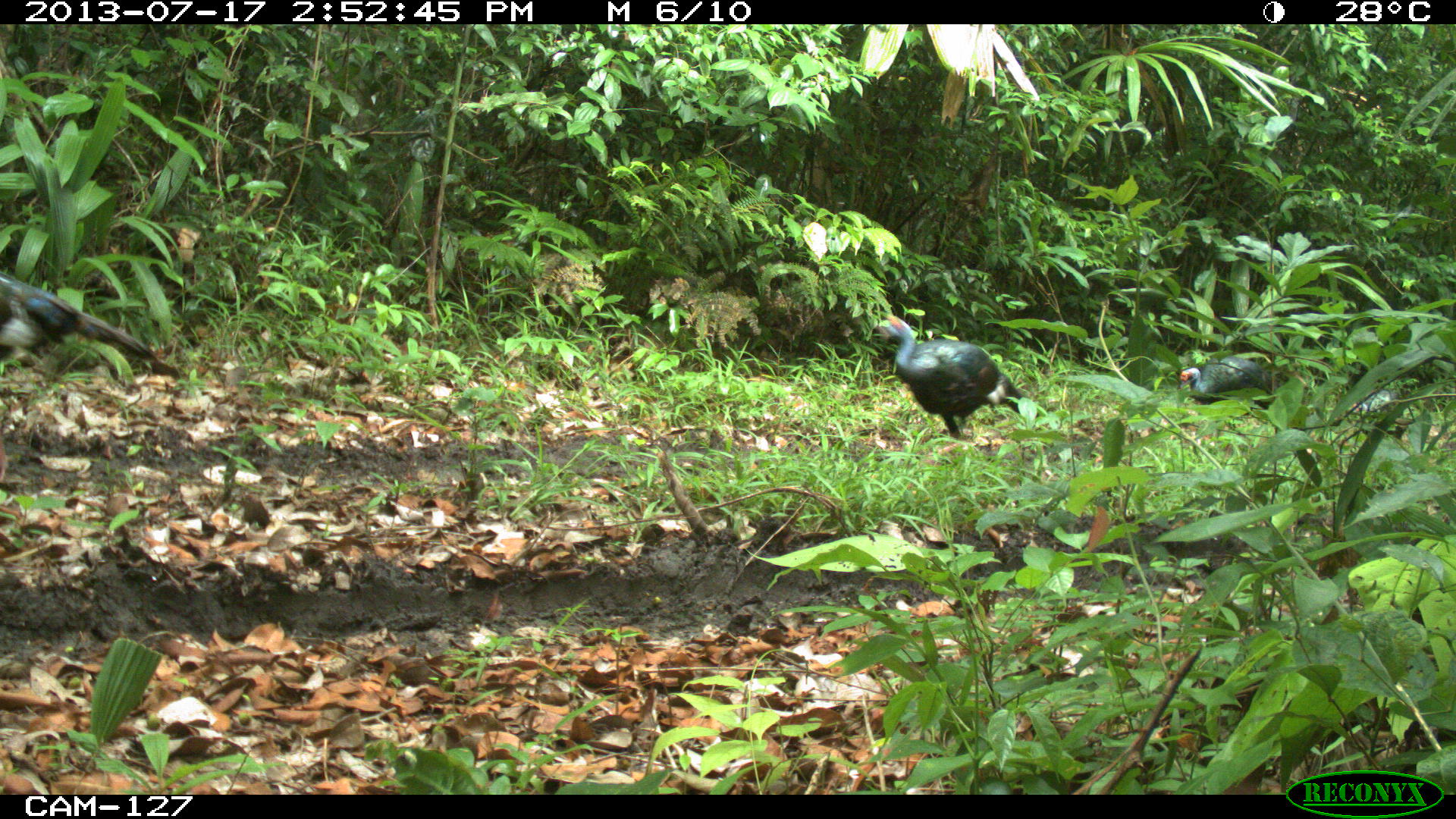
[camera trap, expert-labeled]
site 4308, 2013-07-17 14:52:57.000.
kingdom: Animalia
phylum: Chordata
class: Aves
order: Galliformes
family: Phasianidae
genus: Meleagris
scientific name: Meleagris ocellata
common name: ocellated turkey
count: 3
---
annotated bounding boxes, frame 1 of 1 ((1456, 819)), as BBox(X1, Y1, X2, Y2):
meleagris ocellata: BBox(0, 270, 157, 478); BBox(876, 312, 1042, 438); BBox(1177, 355, 1284, 410); BBox(1350, 388, 1402, 416)